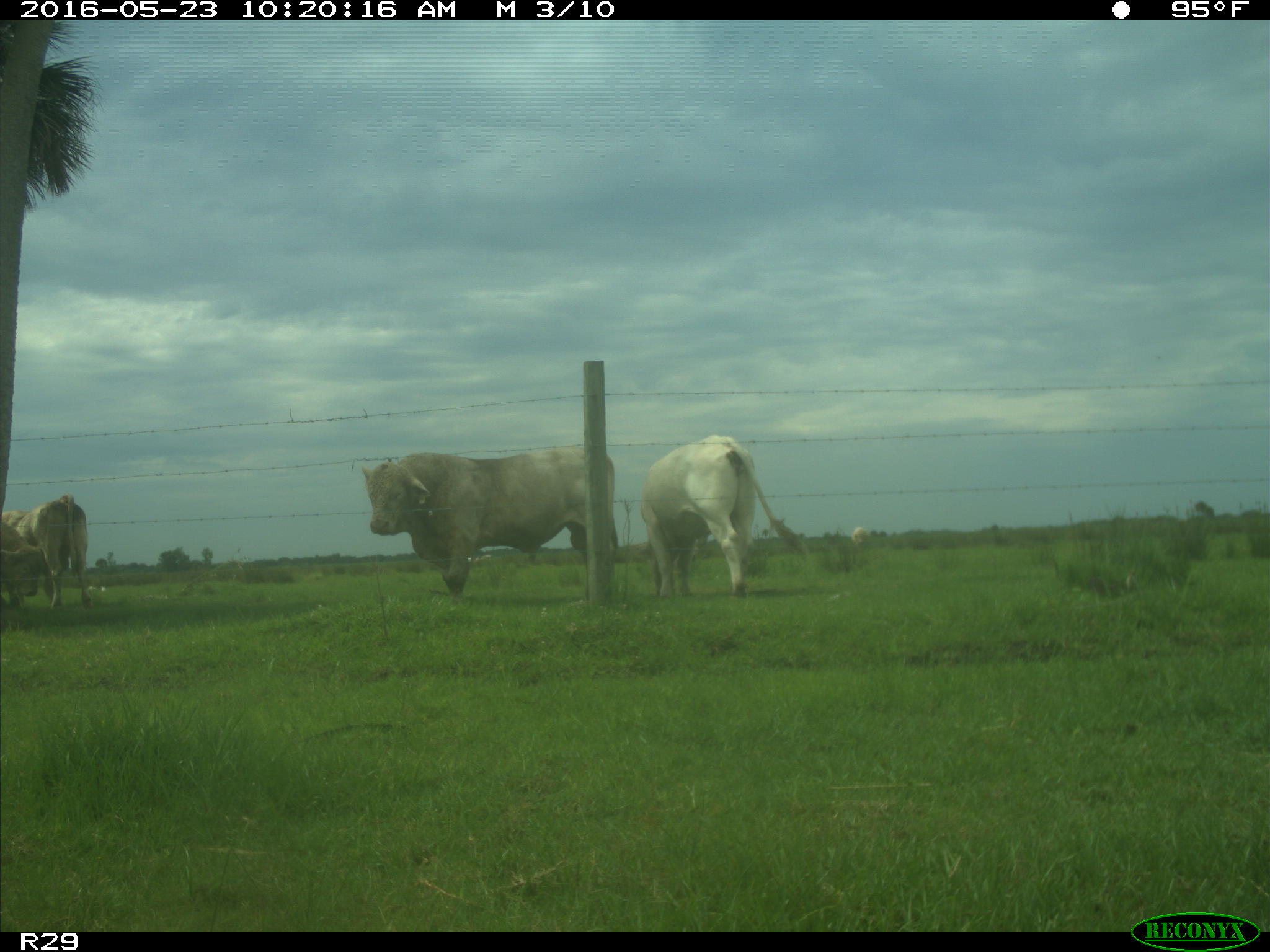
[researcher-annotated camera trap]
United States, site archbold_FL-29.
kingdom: Animalia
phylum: Chordata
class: Mammalia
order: Artiodactyla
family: Bovidae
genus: Bos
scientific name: Bos taurus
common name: domestic cow